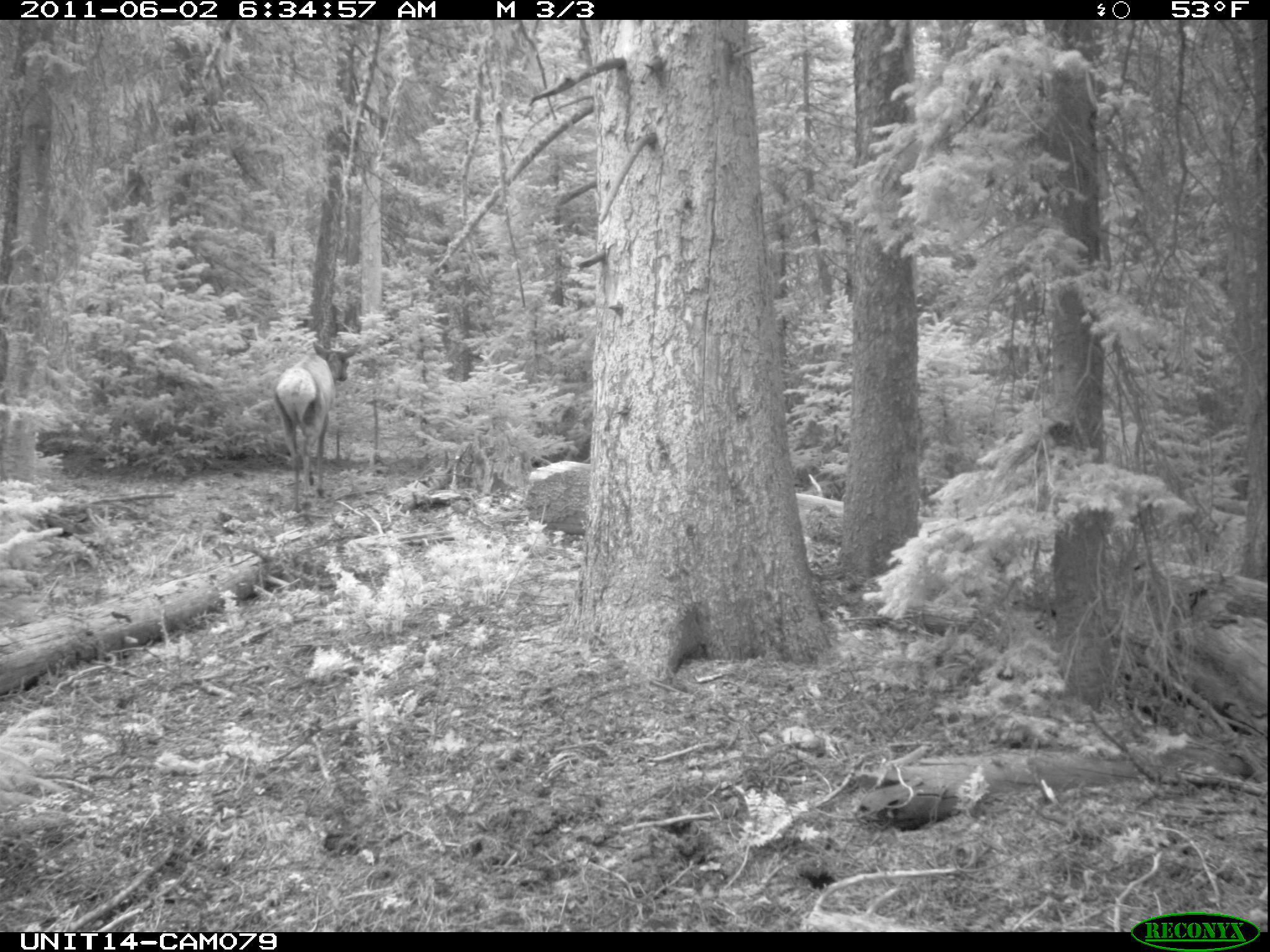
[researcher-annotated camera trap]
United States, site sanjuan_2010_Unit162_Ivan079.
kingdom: Animalia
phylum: Chordata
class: Mammalia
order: Artiodactyla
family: Cervidae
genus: Cervus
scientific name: Cervus elaphus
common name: red deer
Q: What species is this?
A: Cervus elaphus (red deer).